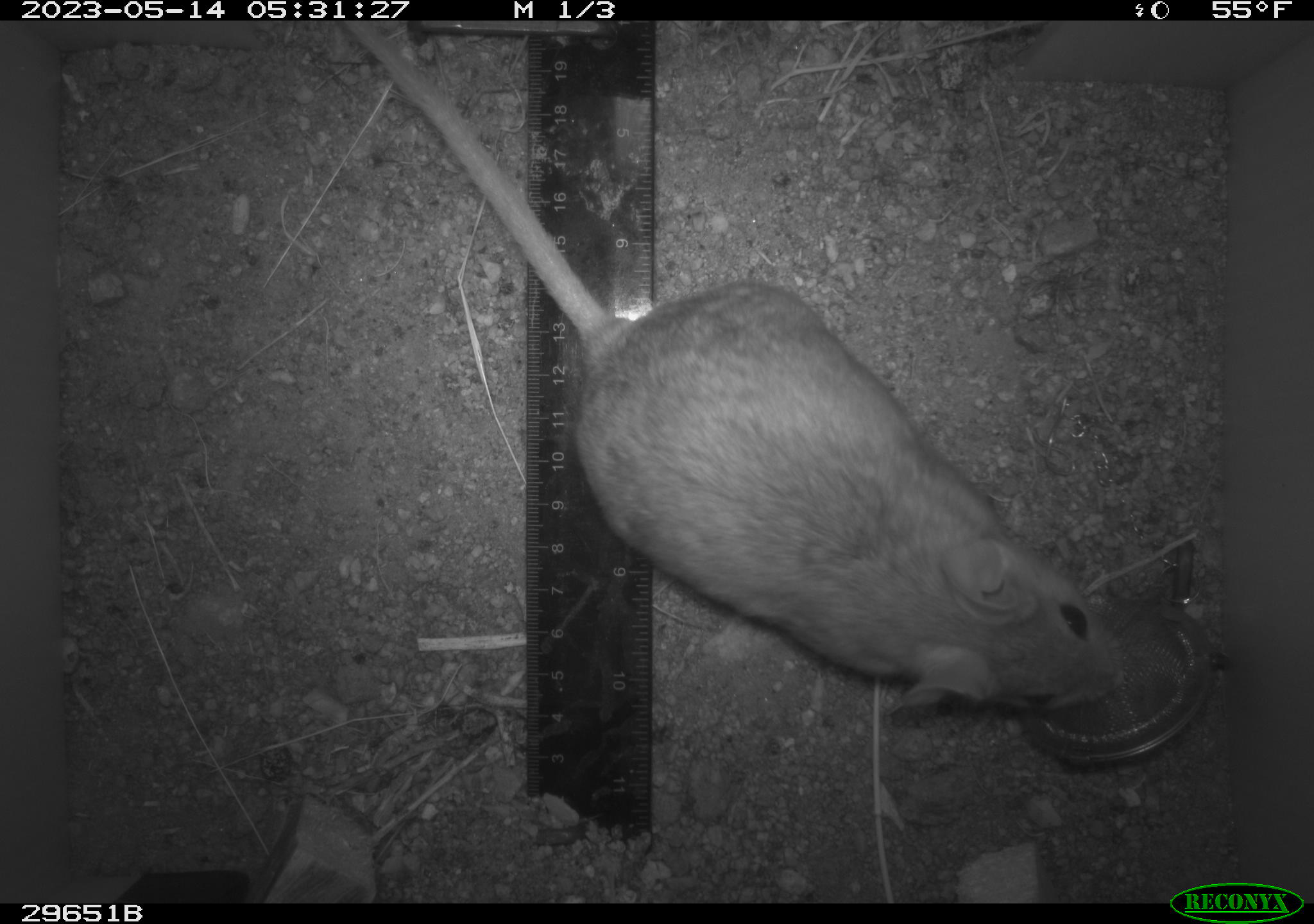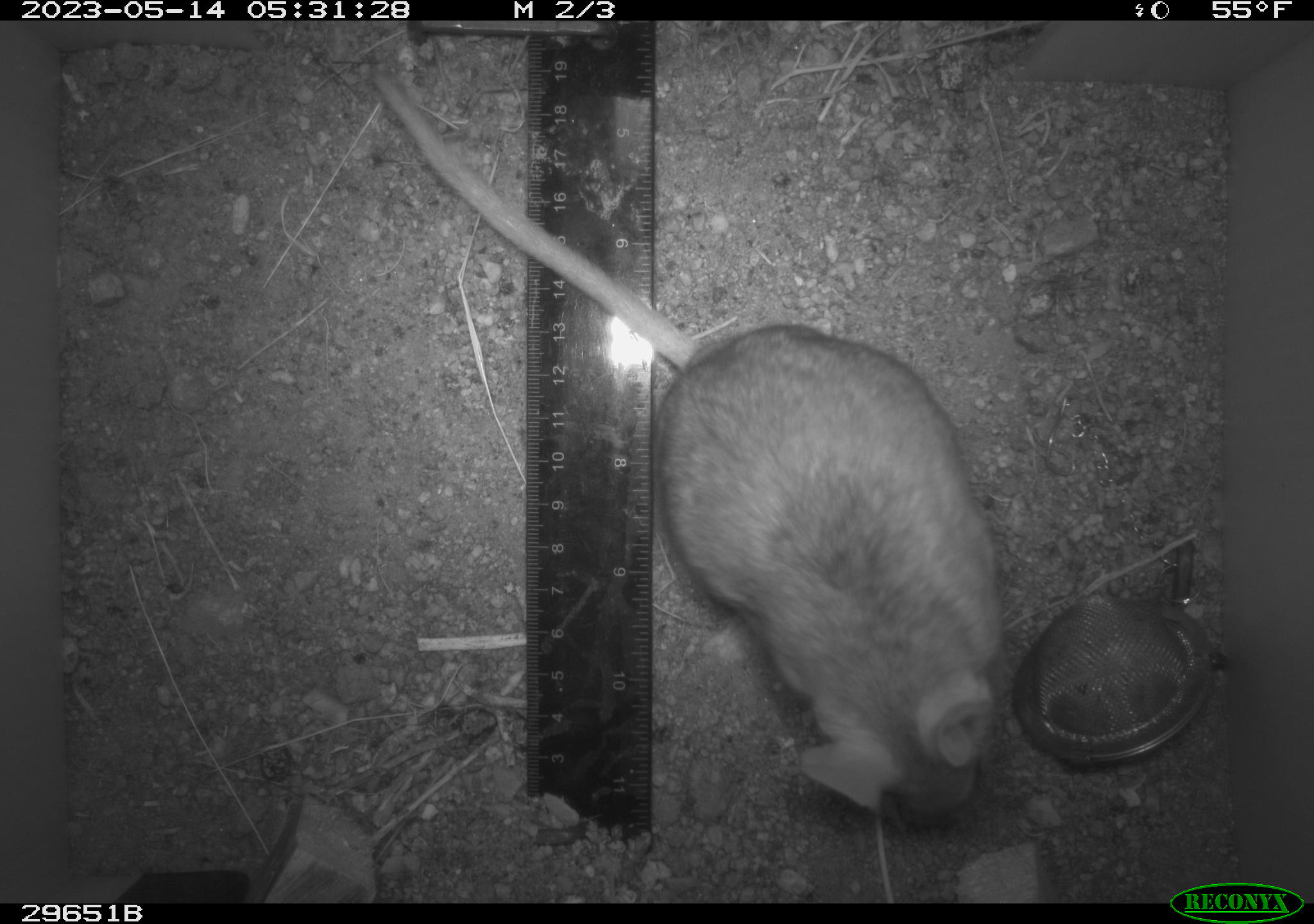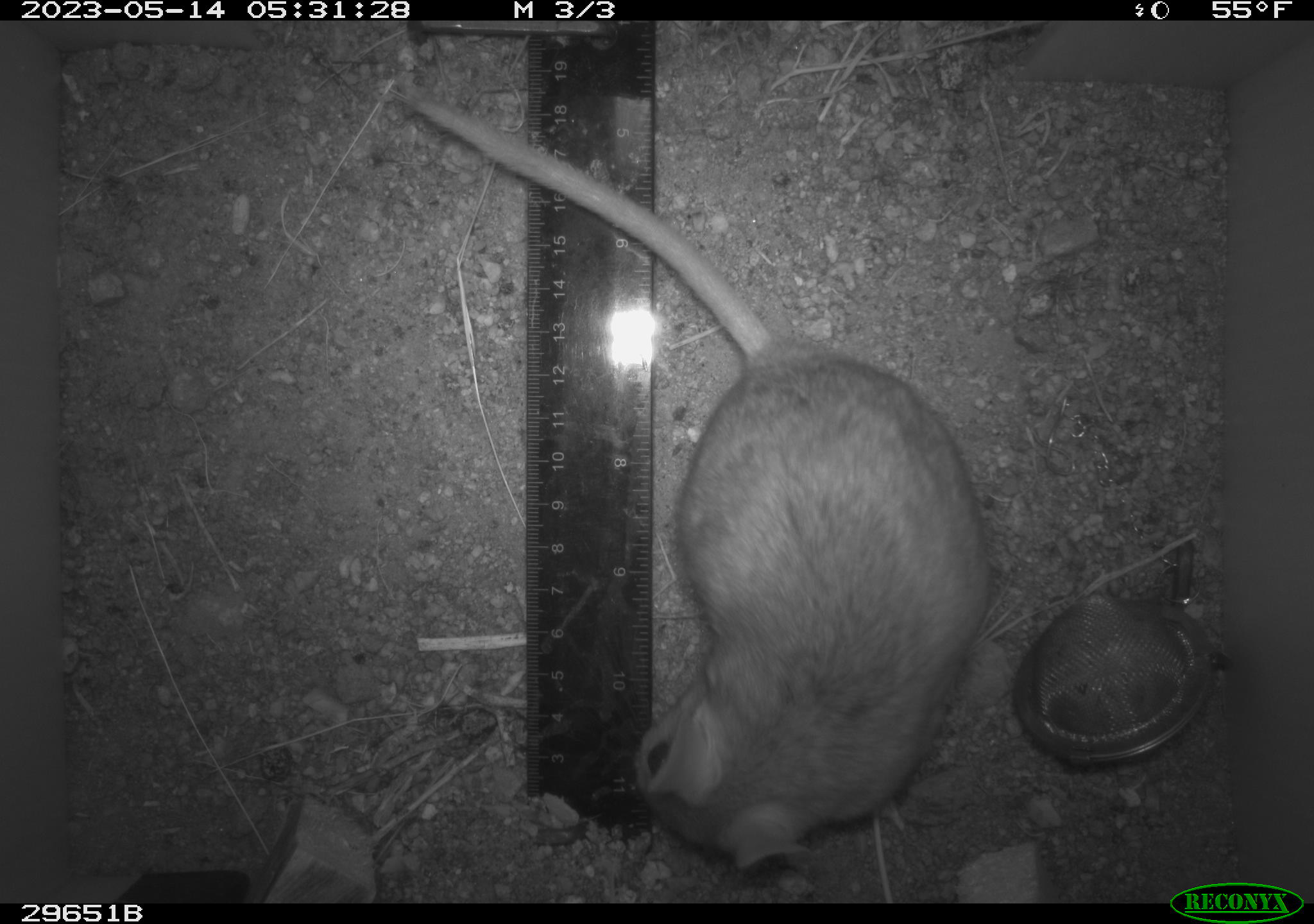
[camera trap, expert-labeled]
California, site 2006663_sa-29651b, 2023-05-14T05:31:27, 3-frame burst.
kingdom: Animalia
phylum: Chordata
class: Mammalia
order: Rodentia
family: Cricetidae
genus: Neotoma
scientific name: Neotoma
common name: pack rat or woodrat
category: neotoma species